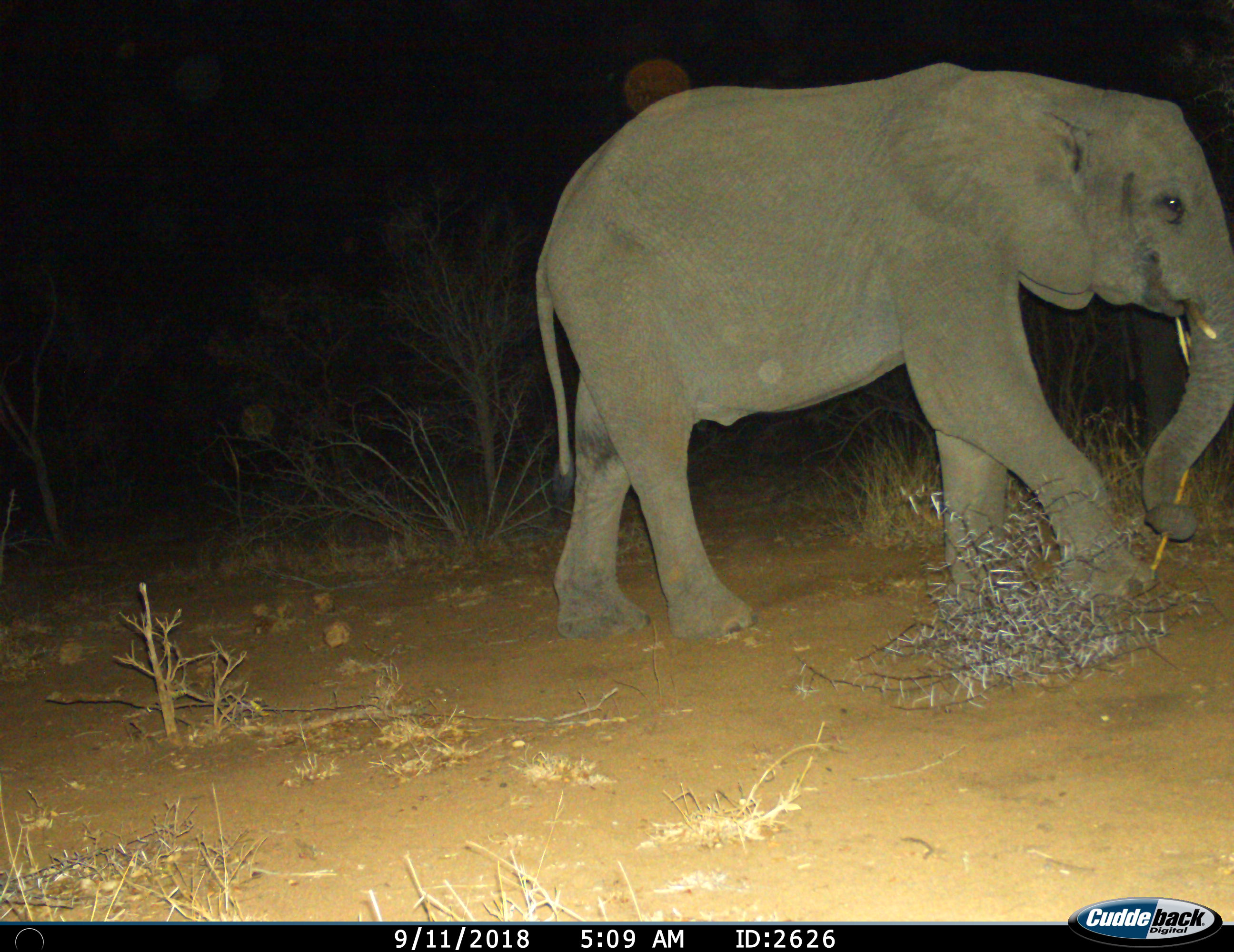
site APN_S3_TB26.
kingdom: Animalia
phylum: Chordata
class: Mammalia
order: Proboscidea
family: Elephantidae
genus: Loxodonta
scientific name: Loxodonta africana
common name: african bush elephant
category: elephant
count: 1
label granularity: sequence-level